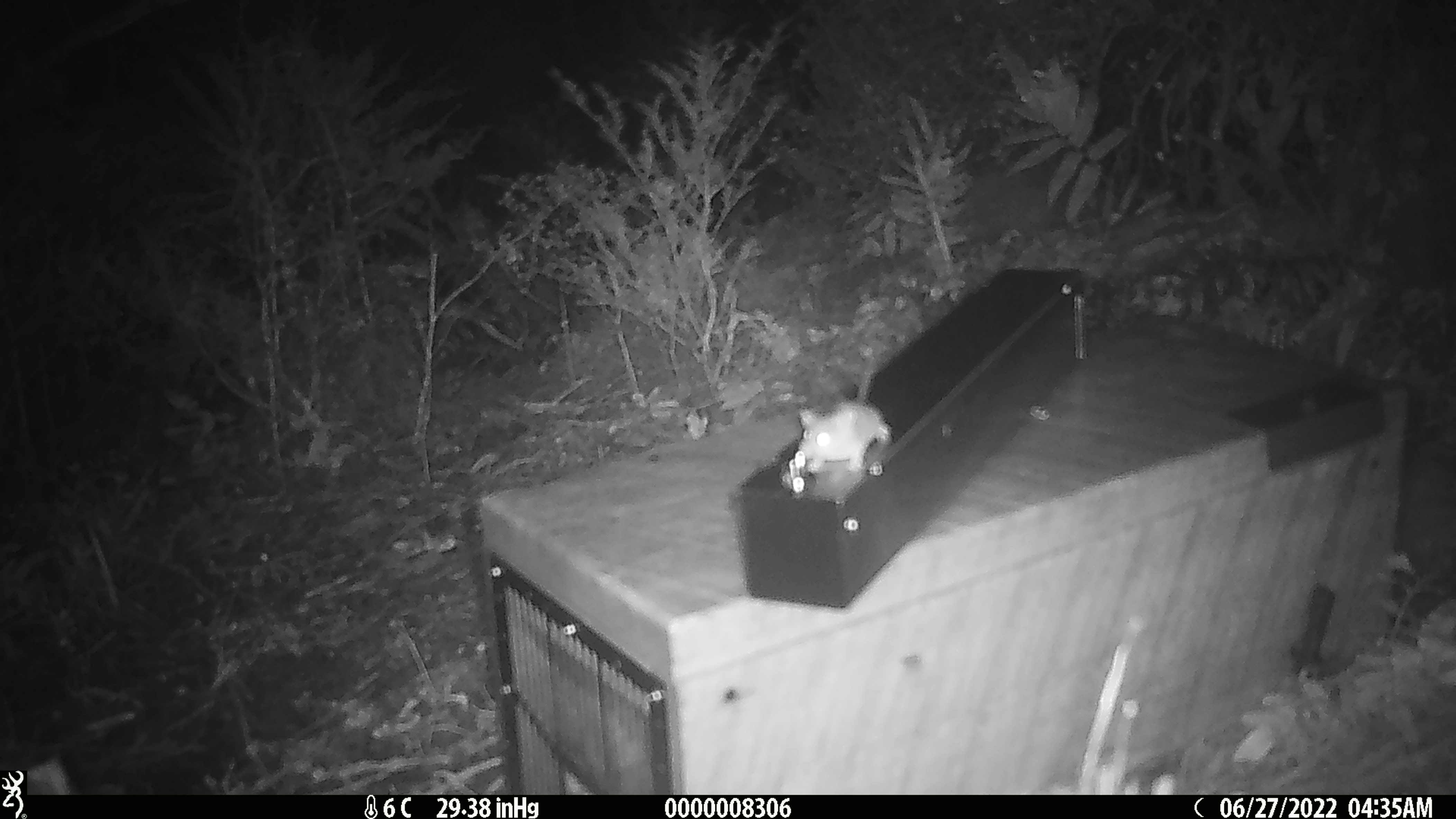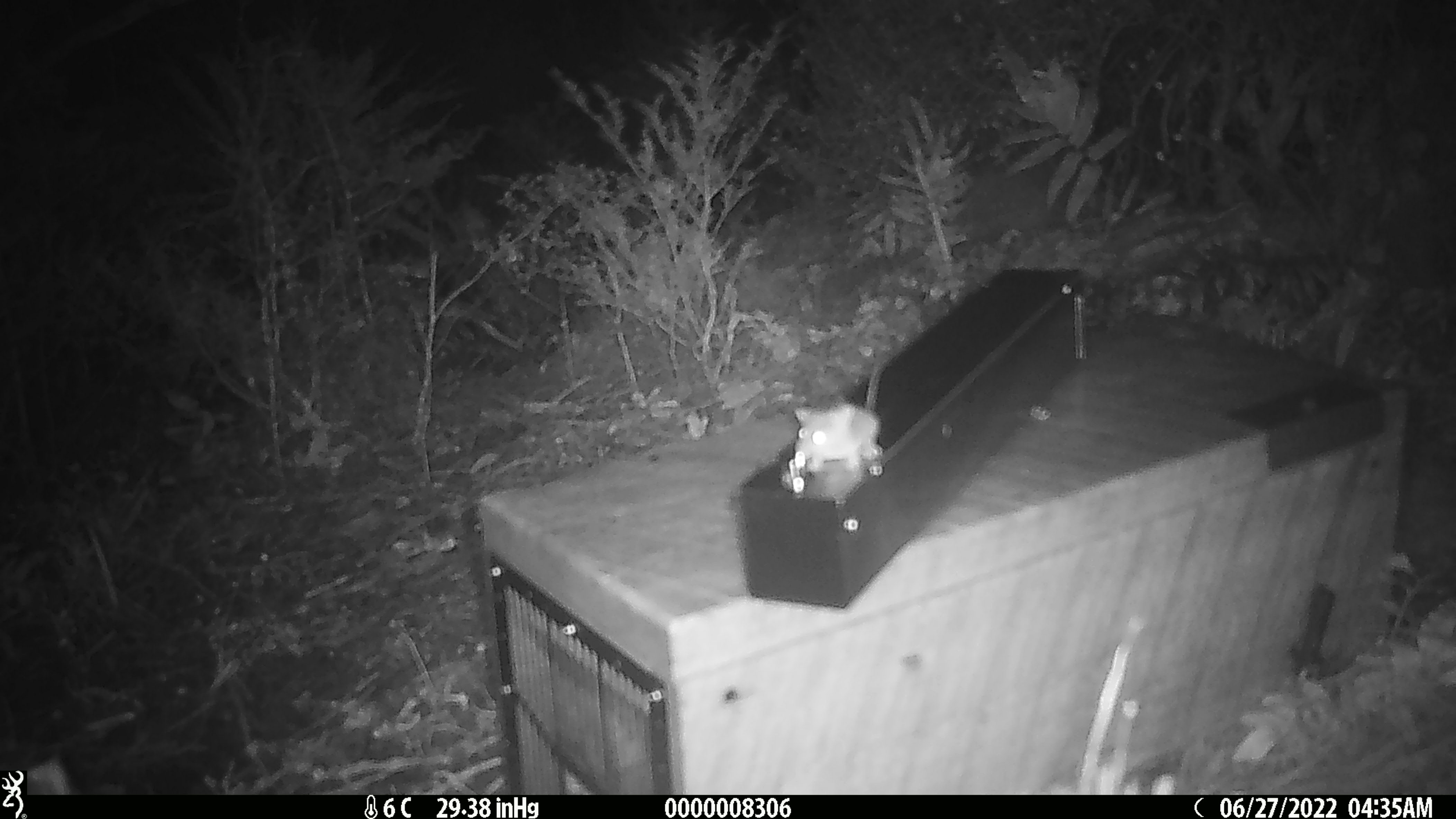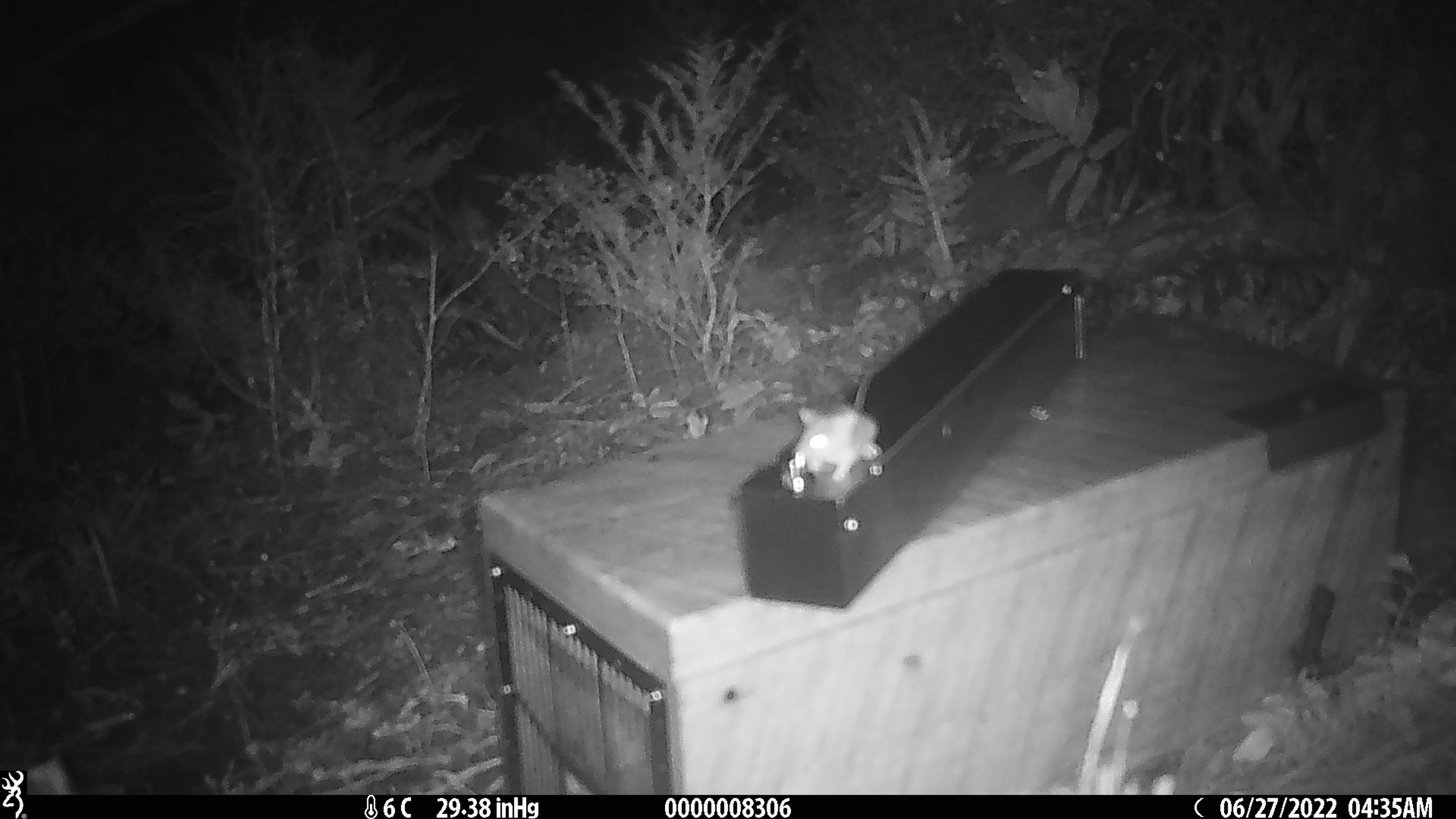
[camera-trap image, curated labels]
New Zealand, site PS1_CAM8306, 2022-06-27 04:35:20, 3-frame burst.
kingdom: Animalia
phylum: Chordata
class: Mammalia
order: Rodentia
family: Muridae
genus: Mus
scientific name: Mus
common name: mouse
Mouse (Mus).